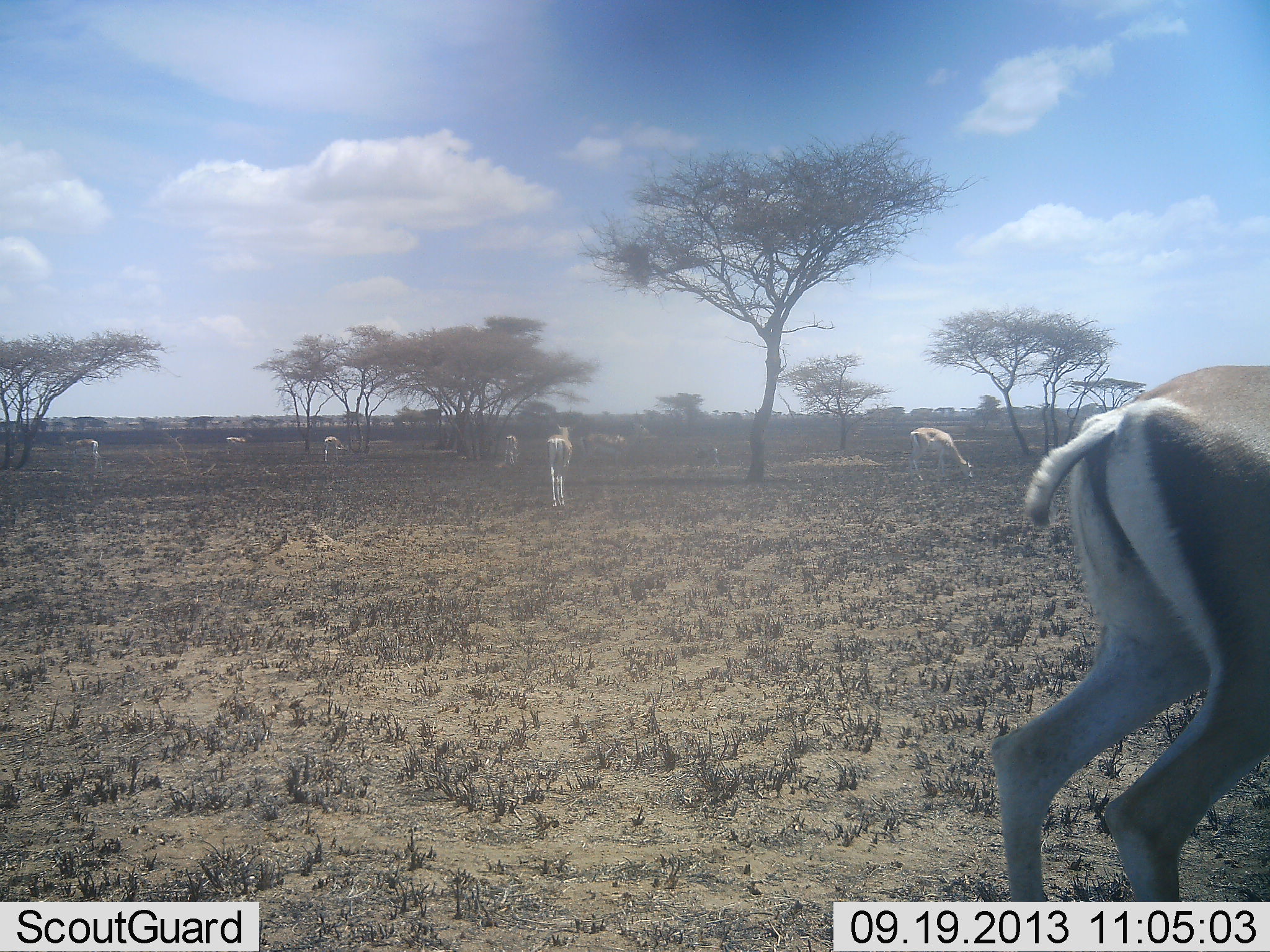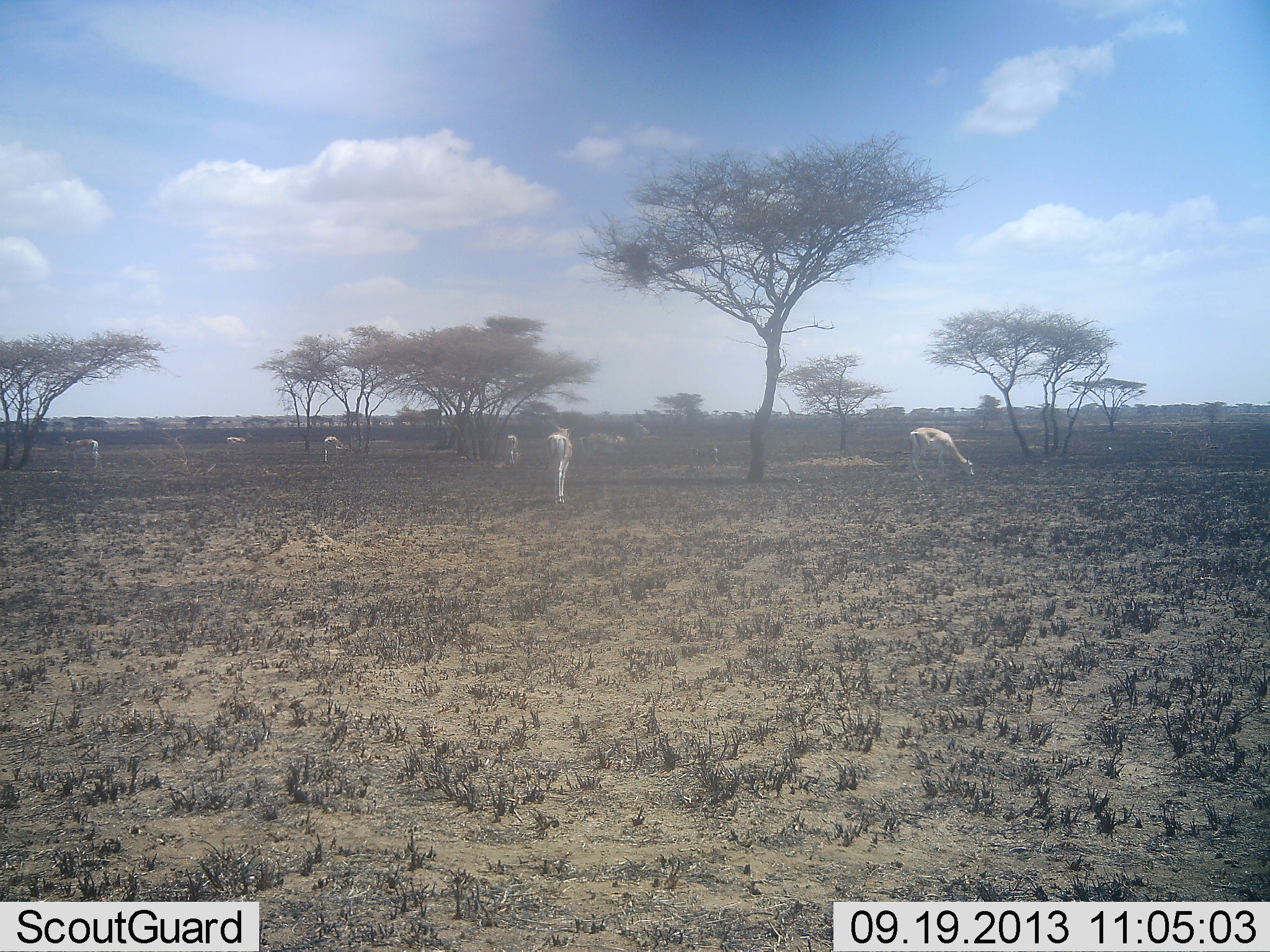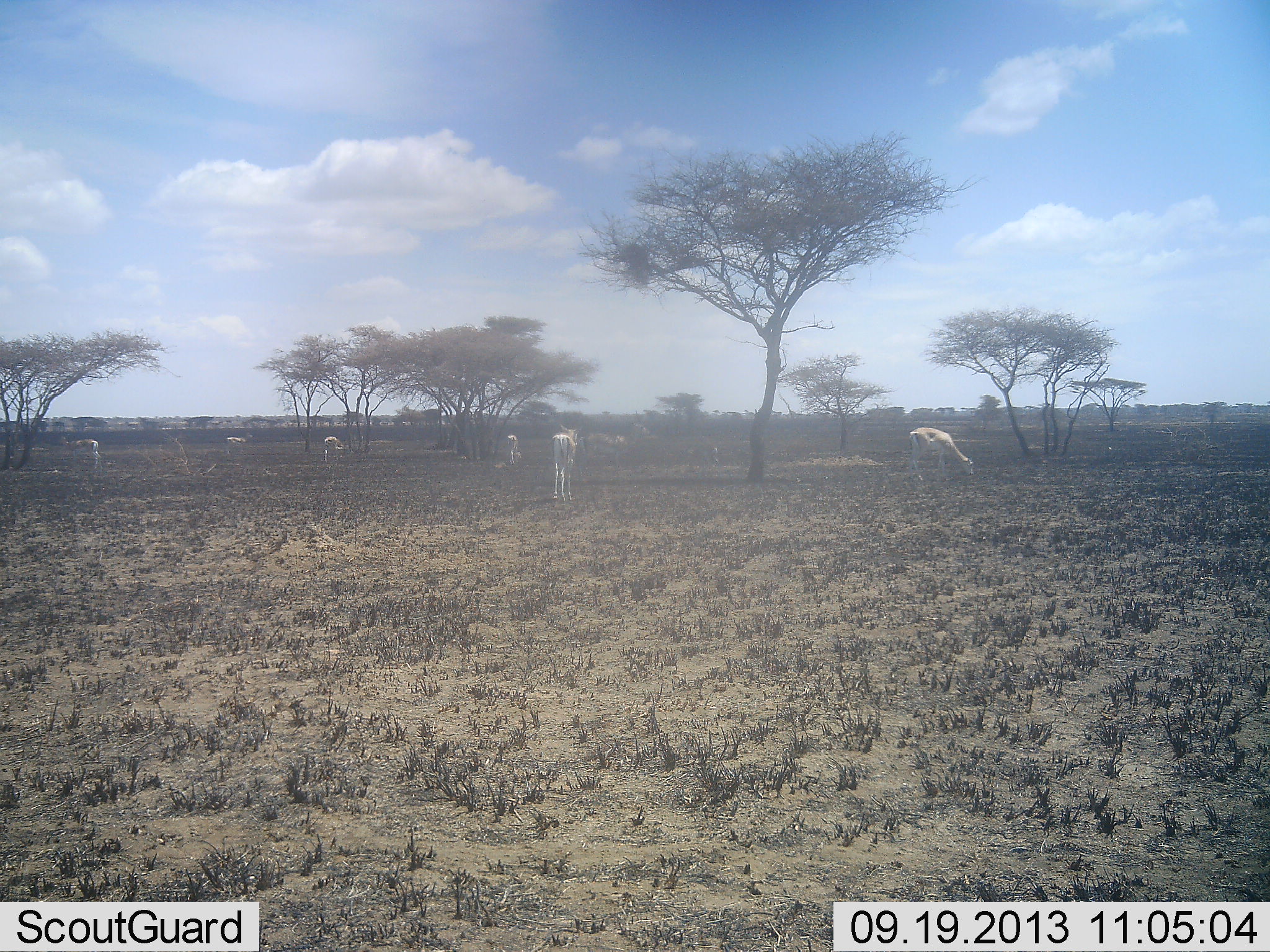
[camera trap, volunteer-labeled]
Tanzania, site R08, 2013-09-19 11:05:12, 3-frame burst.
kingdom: Animalia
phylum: Chordata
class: Mammalia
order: Artiodactyla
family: Bovidae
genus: Nanger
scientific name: Nanger granti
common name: grant's gazelle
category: gazellegrants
Gazellegrants (grant's gazelle) (Nanger granti), count 7. Behavior (volunteer vote fractions): standing 65%, resting 4%, moving 57%, interacting 0%. Young present (vote fraction): 0%. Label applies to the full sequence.